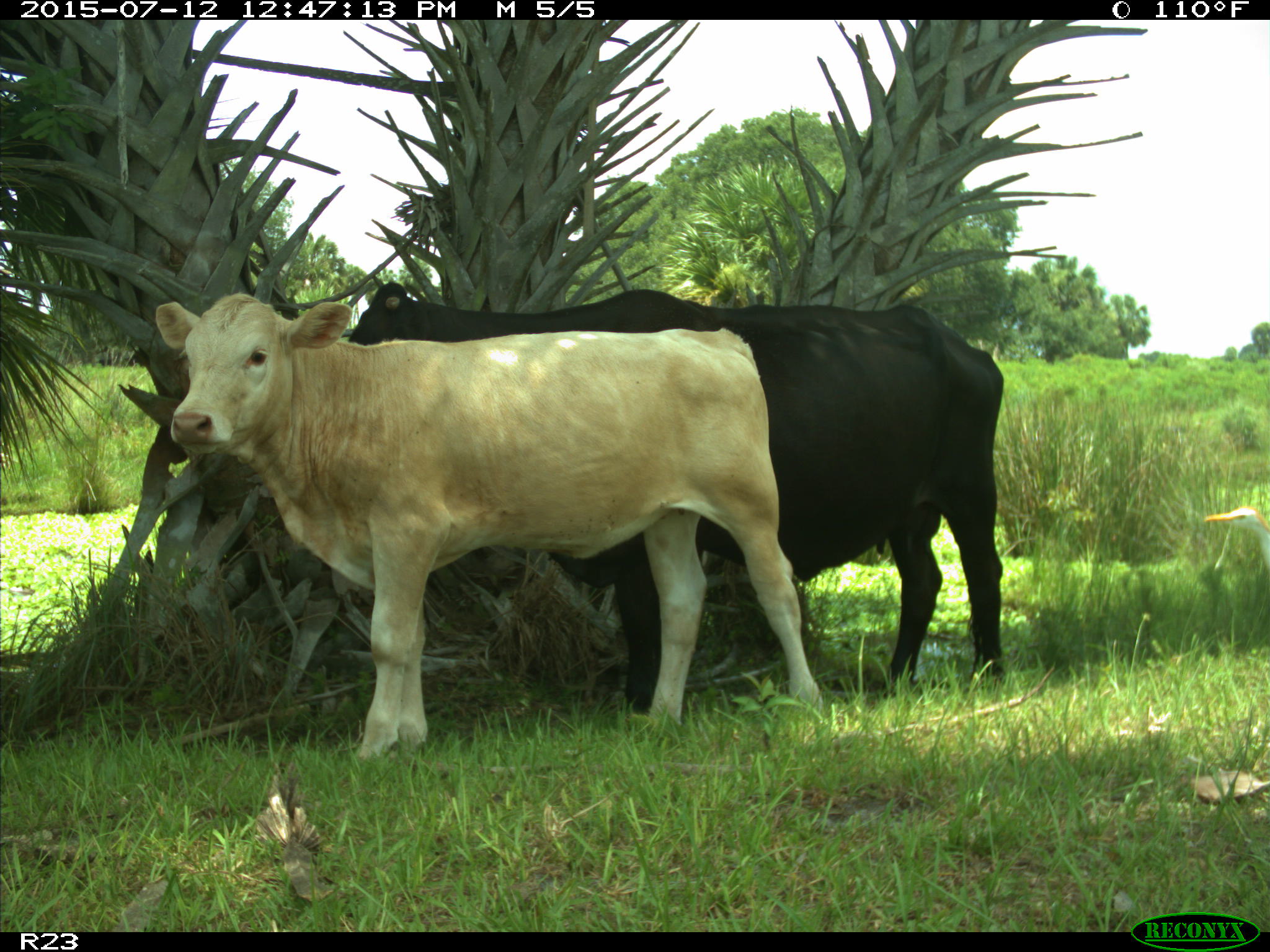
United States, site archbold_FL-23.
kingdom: Animalia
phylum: Chordata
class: Mammalia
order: Artiodactyla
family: Bovidae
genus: Bos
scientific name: Bos taurus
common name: domestic cow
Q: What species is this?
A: Bos taurus (domestic cow).